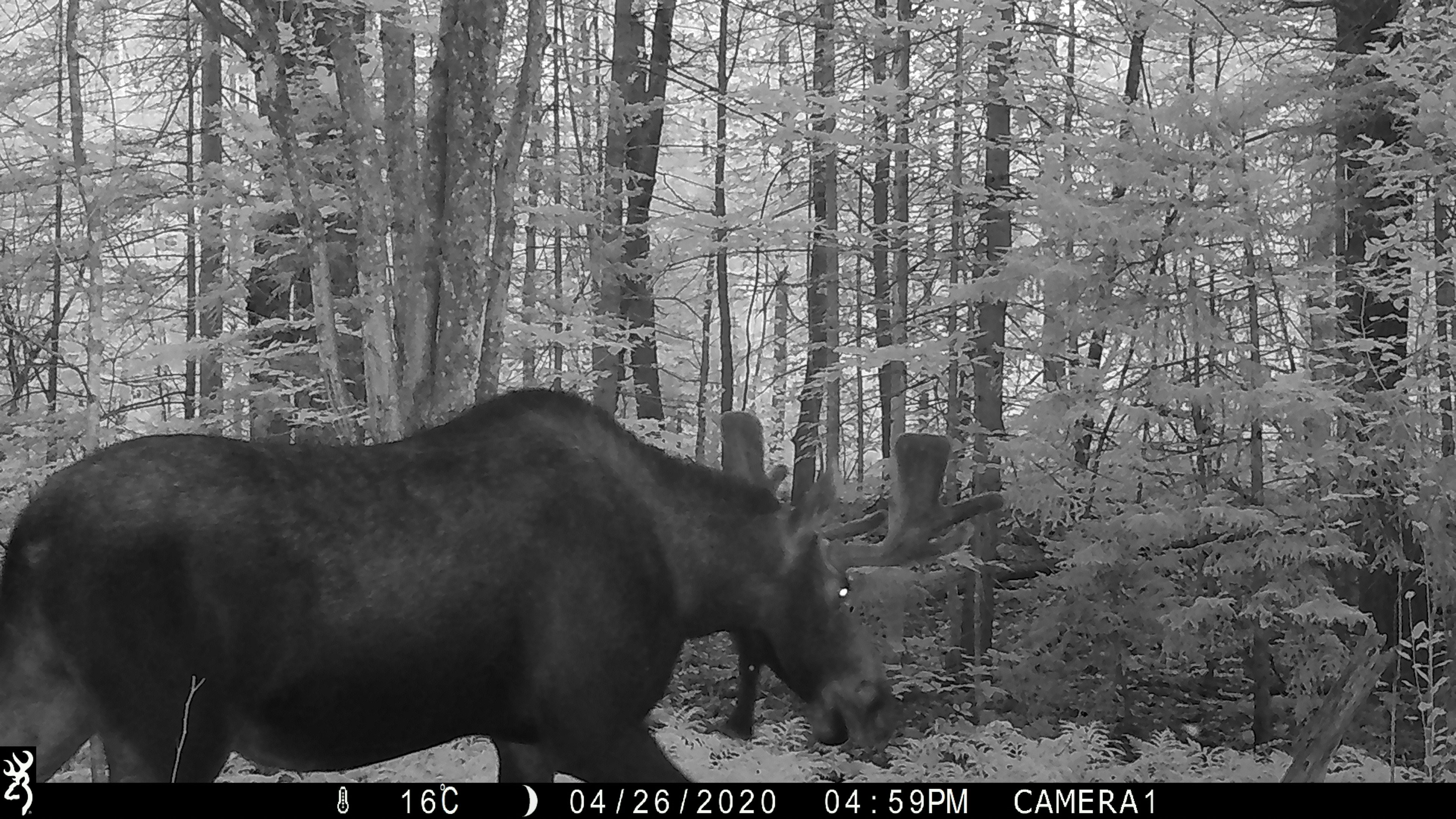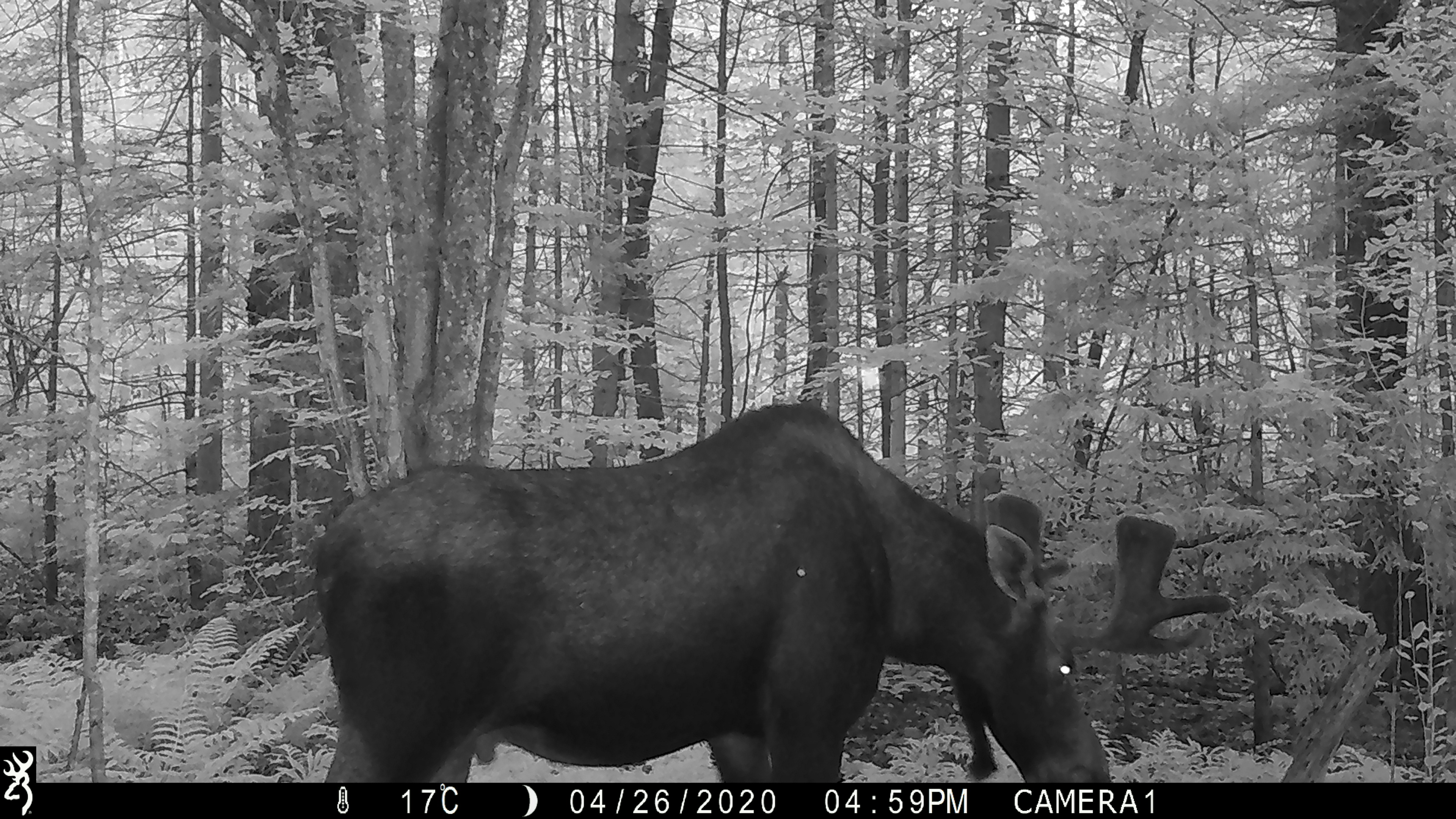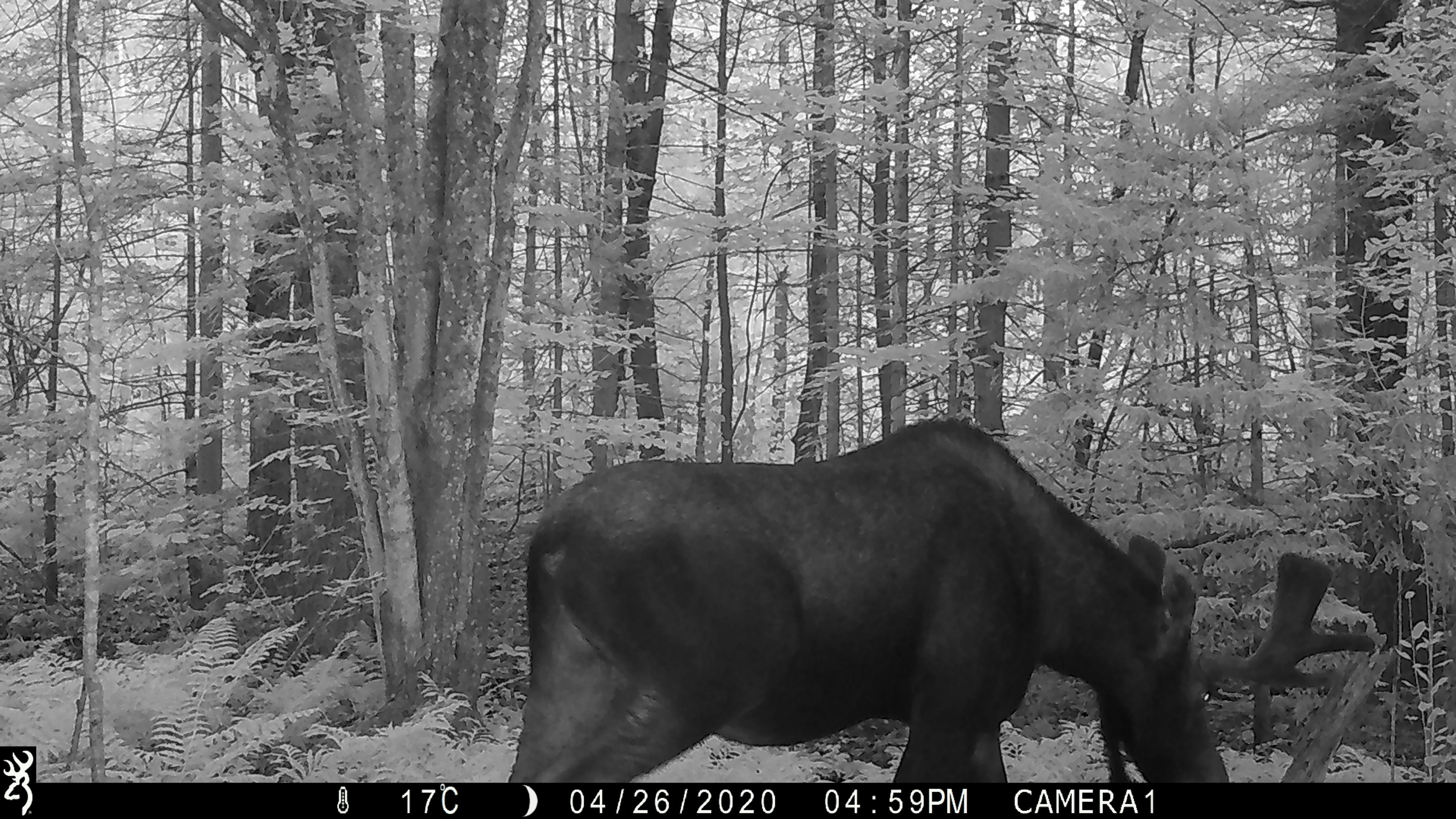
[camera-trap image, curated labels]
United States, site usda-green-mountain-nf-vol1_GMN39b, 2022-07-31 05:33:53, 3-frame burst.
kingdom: Animalia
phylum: Chordata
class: Mammalia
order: Artiodactyla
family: Cervidae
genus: Alces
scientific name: Alces alces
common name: moose